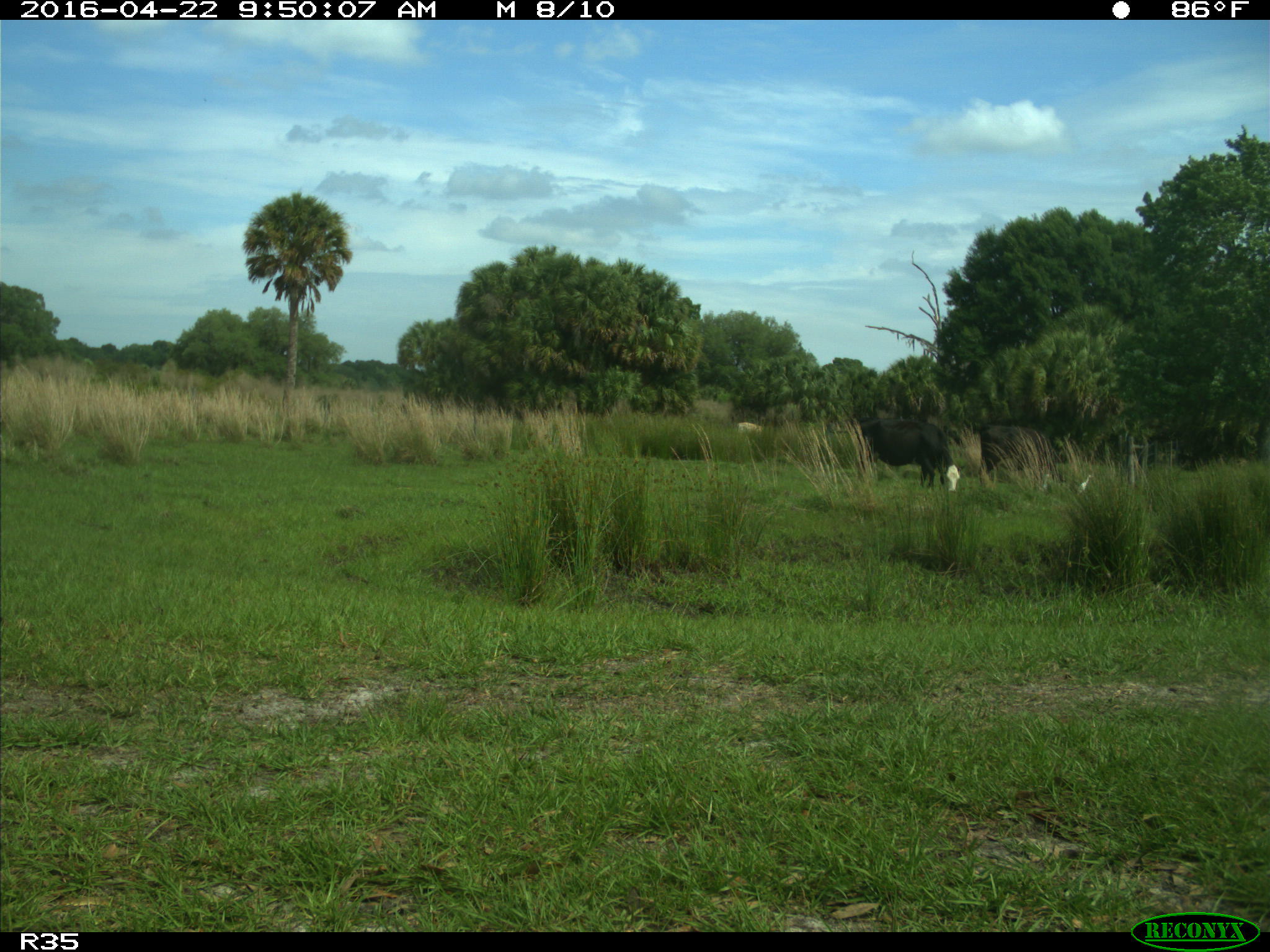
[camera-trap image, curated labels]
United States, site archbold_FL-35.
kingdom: Animalia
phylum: Chordata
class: Mammalia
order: Artiodactyla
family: Bovidae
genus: Bos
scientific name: Bos taurus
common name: domestic cow